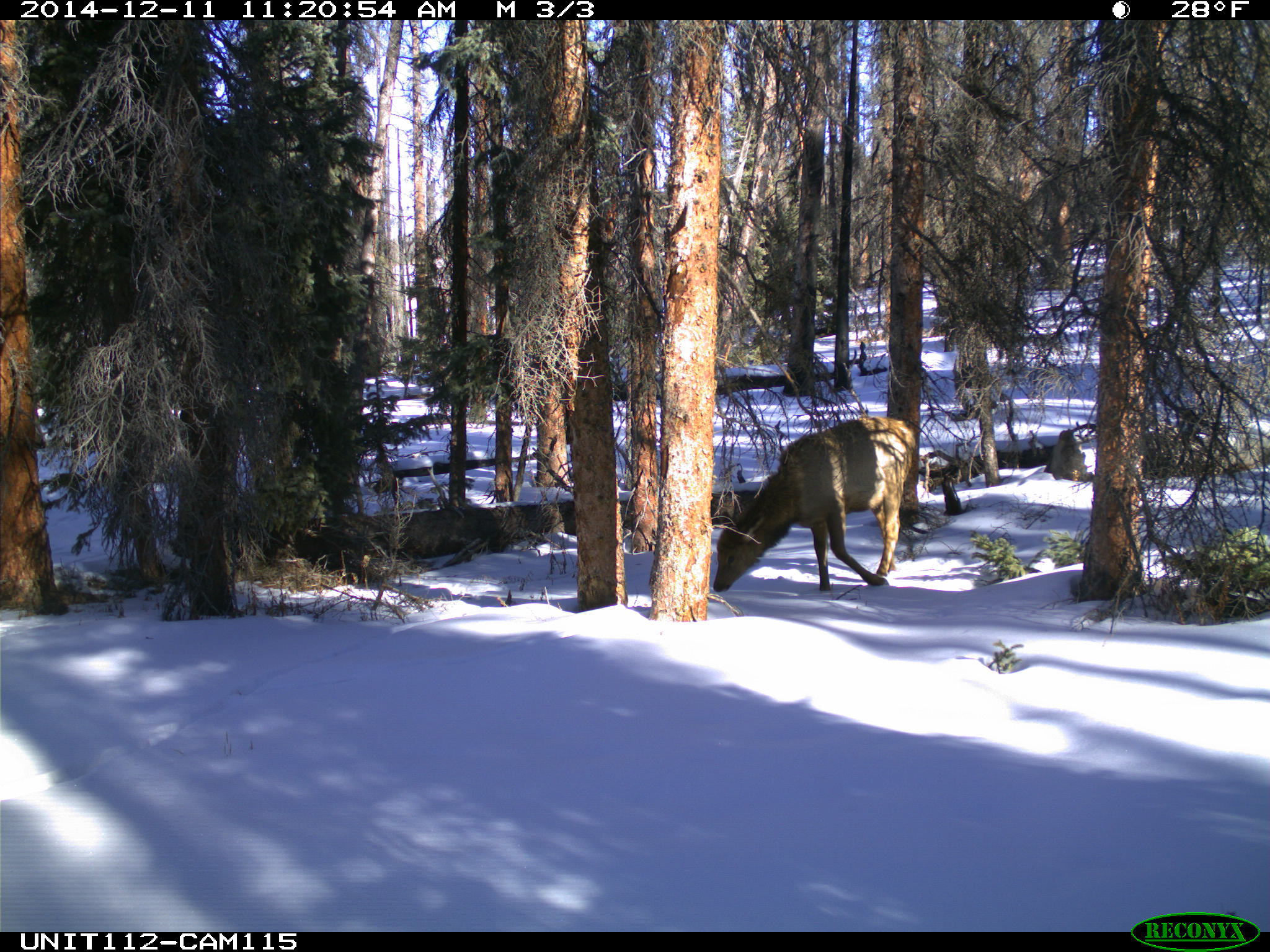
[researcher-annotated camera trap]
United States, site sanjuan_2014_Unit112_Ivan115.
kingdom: Animalia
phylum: Chordata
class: Mammalia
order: Artiodactyla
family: Cervidae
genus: Cervus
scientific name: Cervus elaphus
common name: red deer